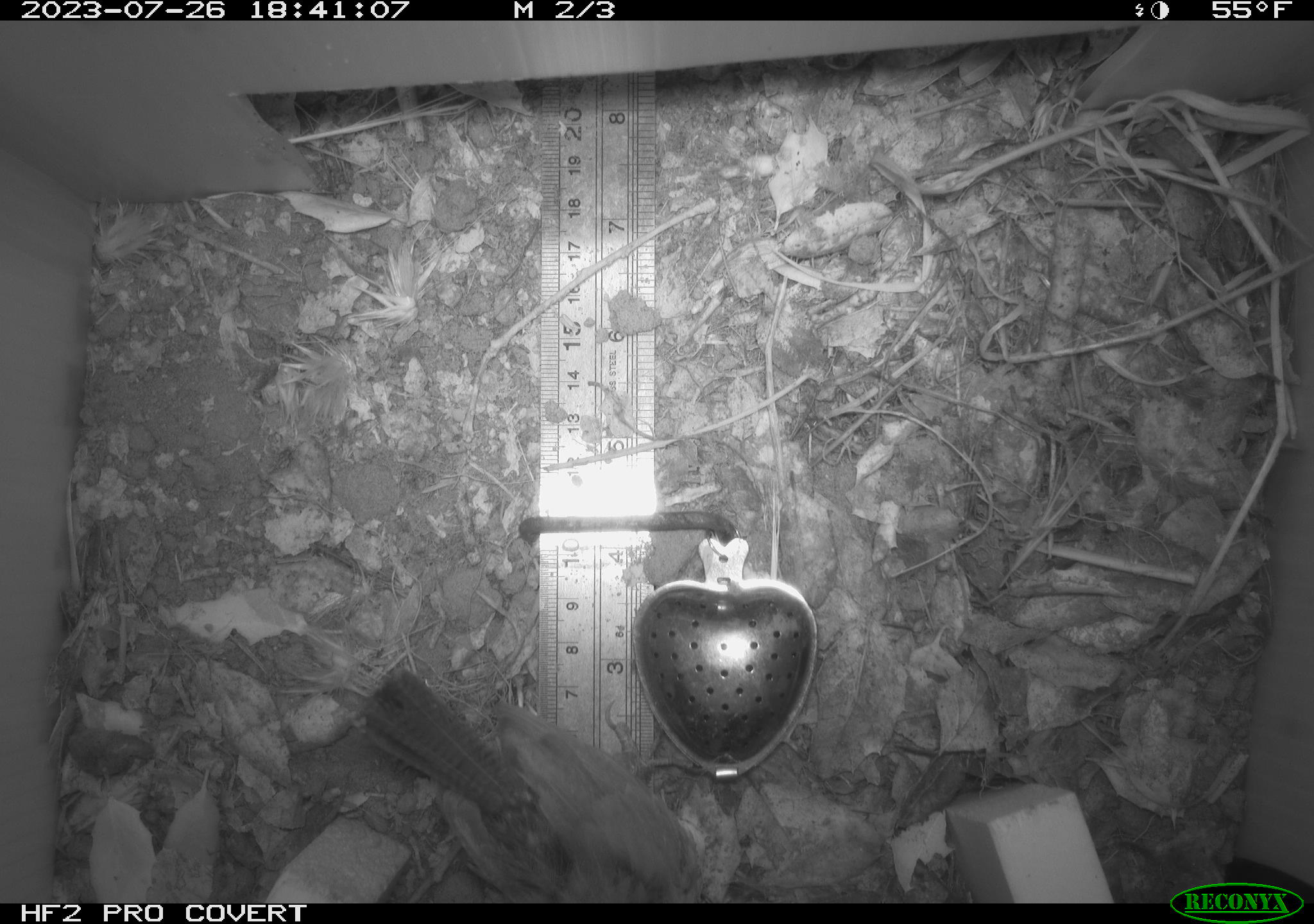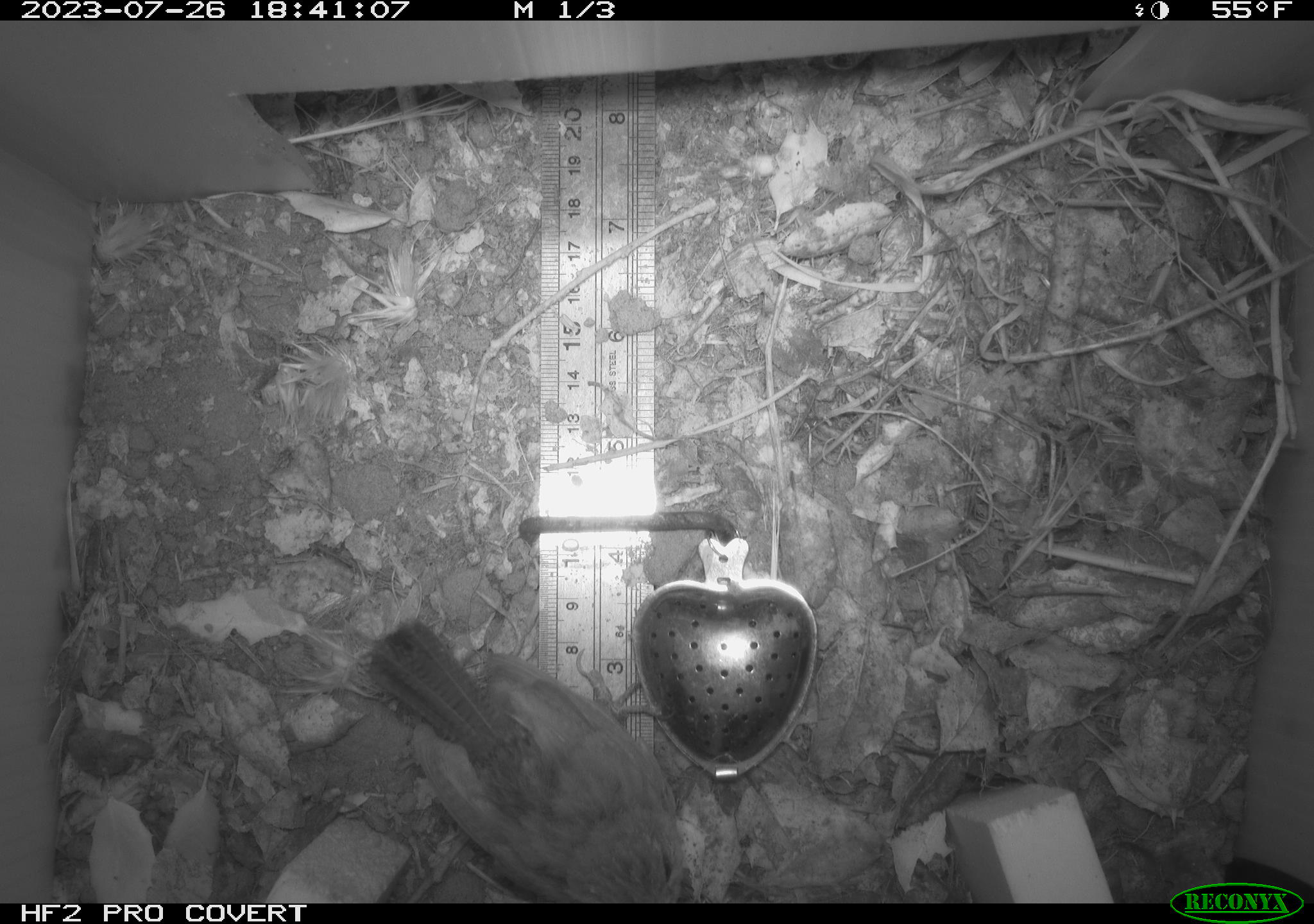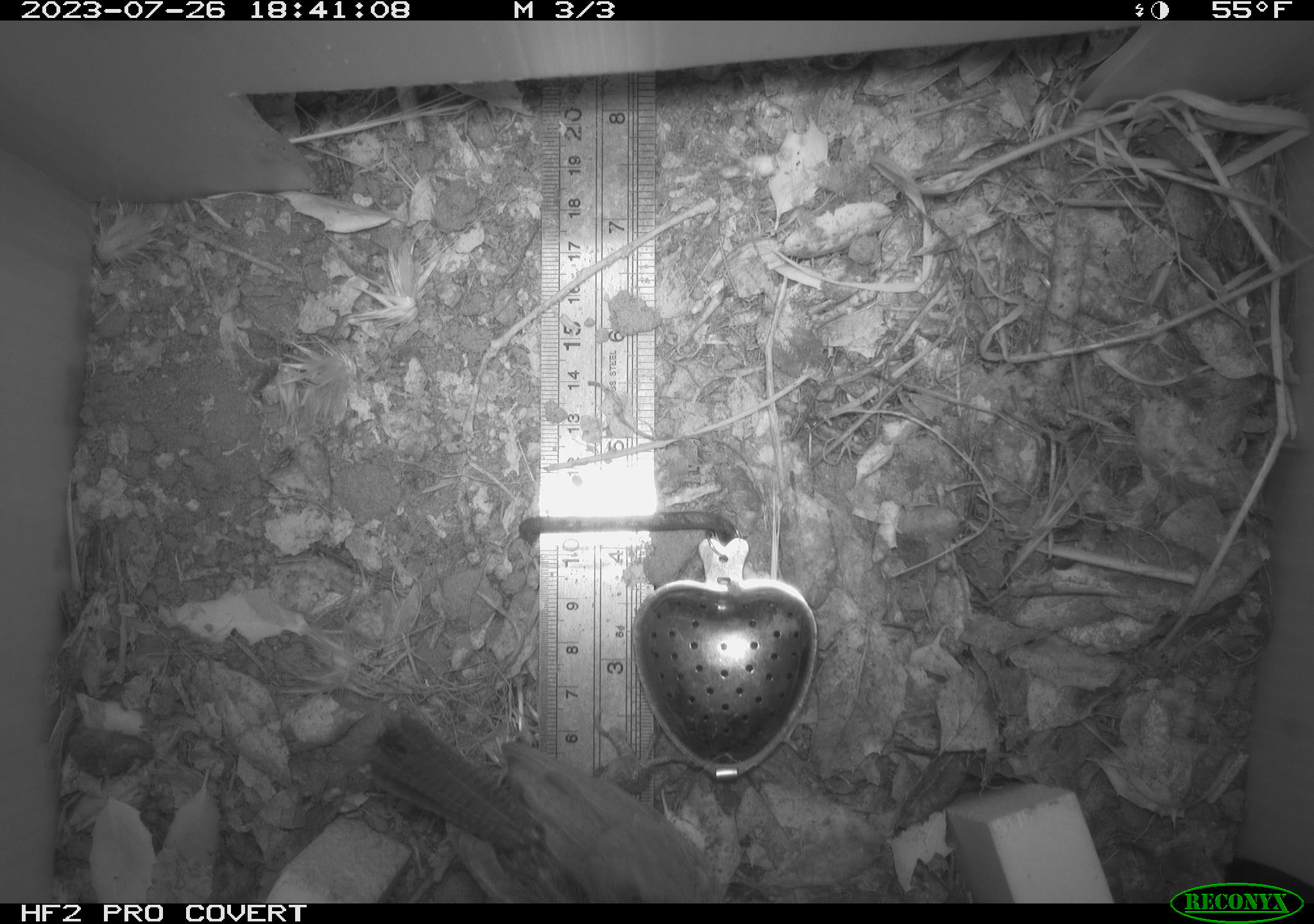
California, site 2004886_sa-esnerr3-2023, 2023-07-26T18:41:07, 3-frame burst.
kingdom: Animalia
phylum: Chordata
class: Aves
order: Passeriformes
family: Troglodytidae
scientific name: Troglodytidae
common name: wren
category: troglodytidae family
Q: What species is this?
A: Troglodytidae family (wren) (Troglodytidae).